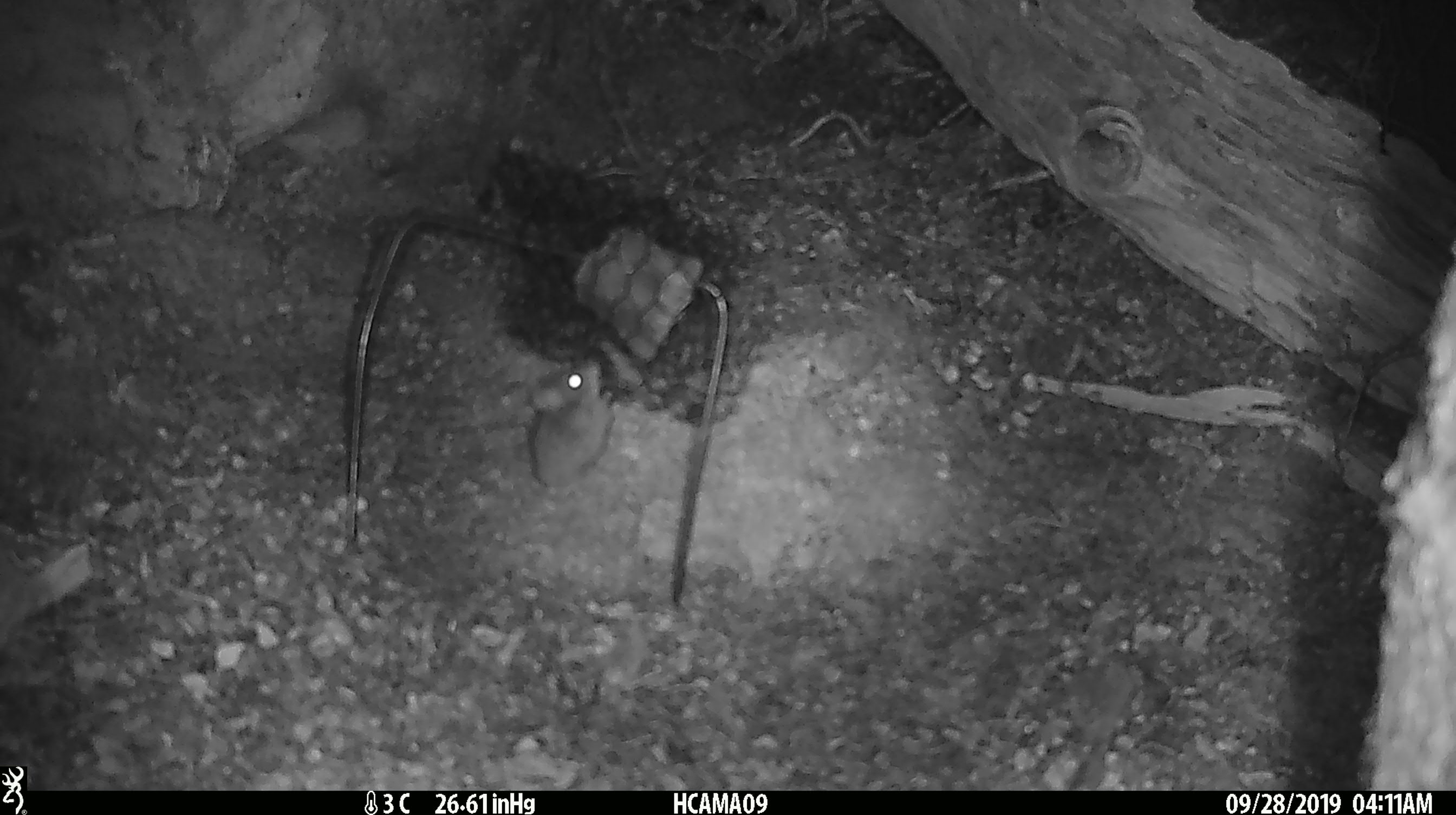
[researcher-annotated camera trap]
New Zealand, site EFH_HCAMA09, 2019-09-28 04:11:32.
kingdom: Animalia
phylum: Chordata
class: Mammalia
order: Rodentia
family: Muridae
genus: Mus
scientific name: Mus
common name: mouse